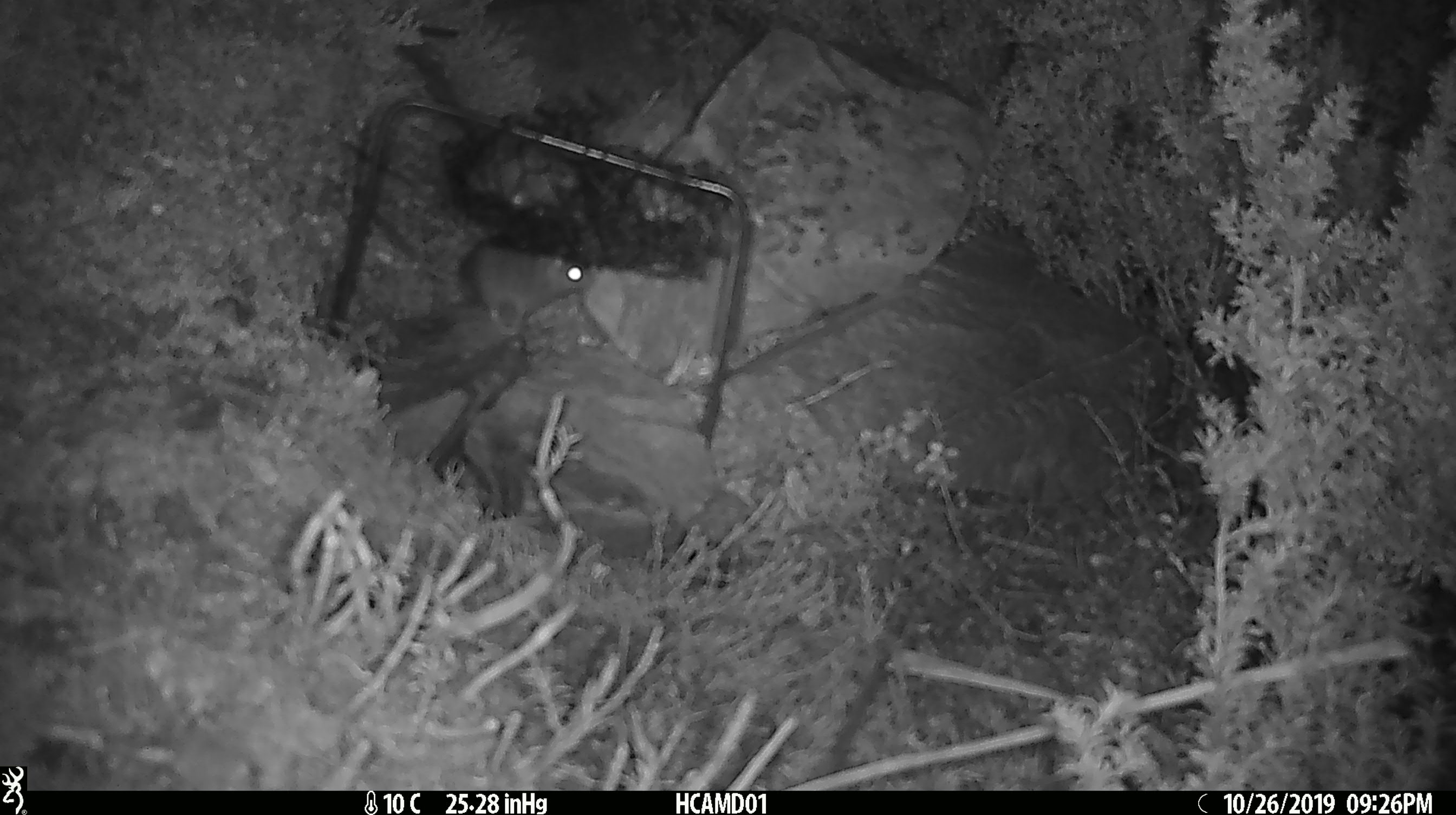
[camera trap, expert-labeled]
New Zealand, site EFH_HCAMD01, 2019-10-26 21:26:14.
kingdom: Animalia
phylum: Chordata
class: Mammalia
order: Rodentia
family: Muridae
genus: Mus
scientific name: Mus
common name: mouse